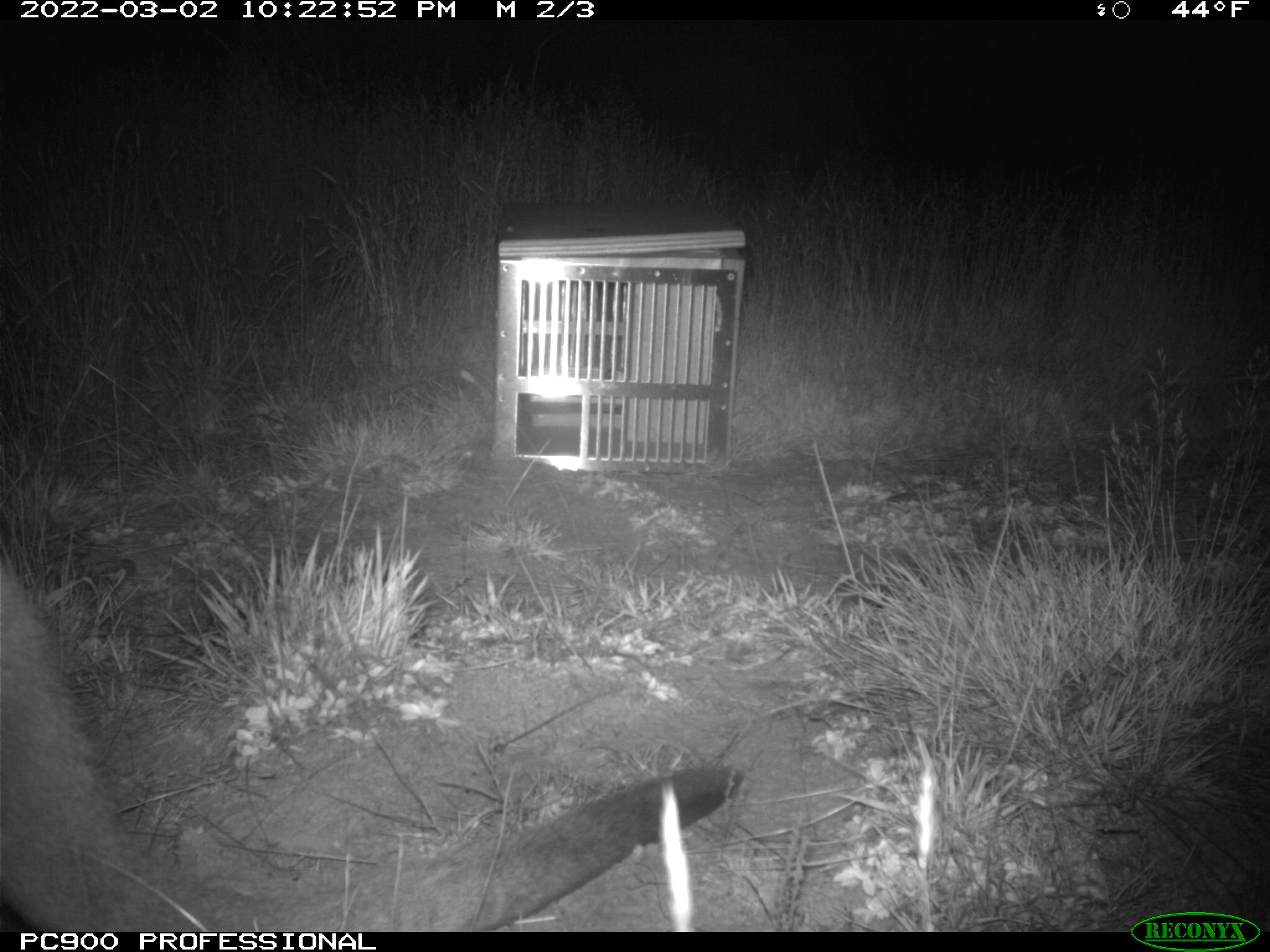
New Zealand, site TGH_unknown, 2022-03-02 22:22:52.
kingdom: Animalia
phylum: Chordata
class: Mammalia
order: Diprotodontia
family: Macropodidae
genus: Notamacropus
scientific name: Notamacropus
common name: wallaby